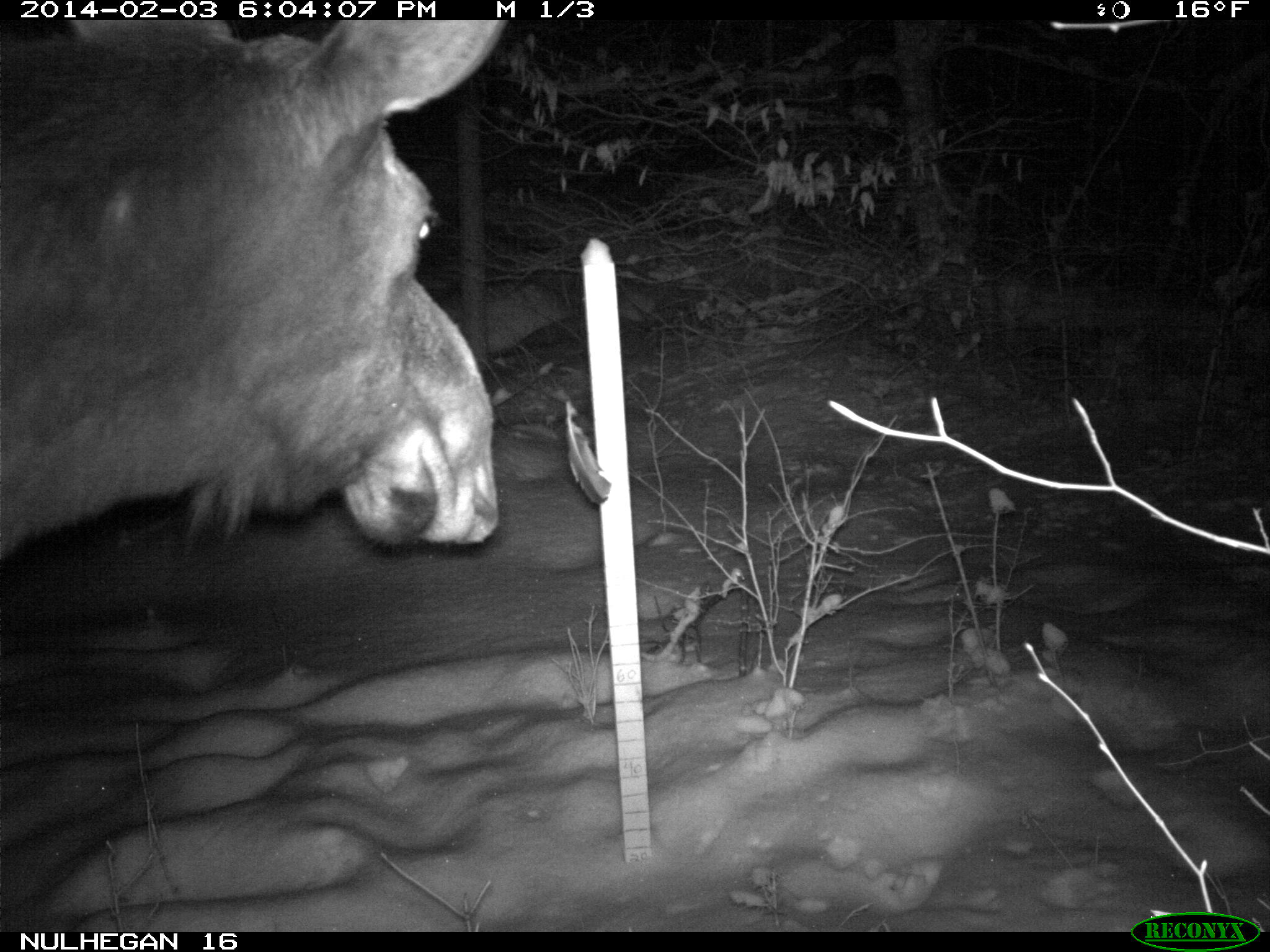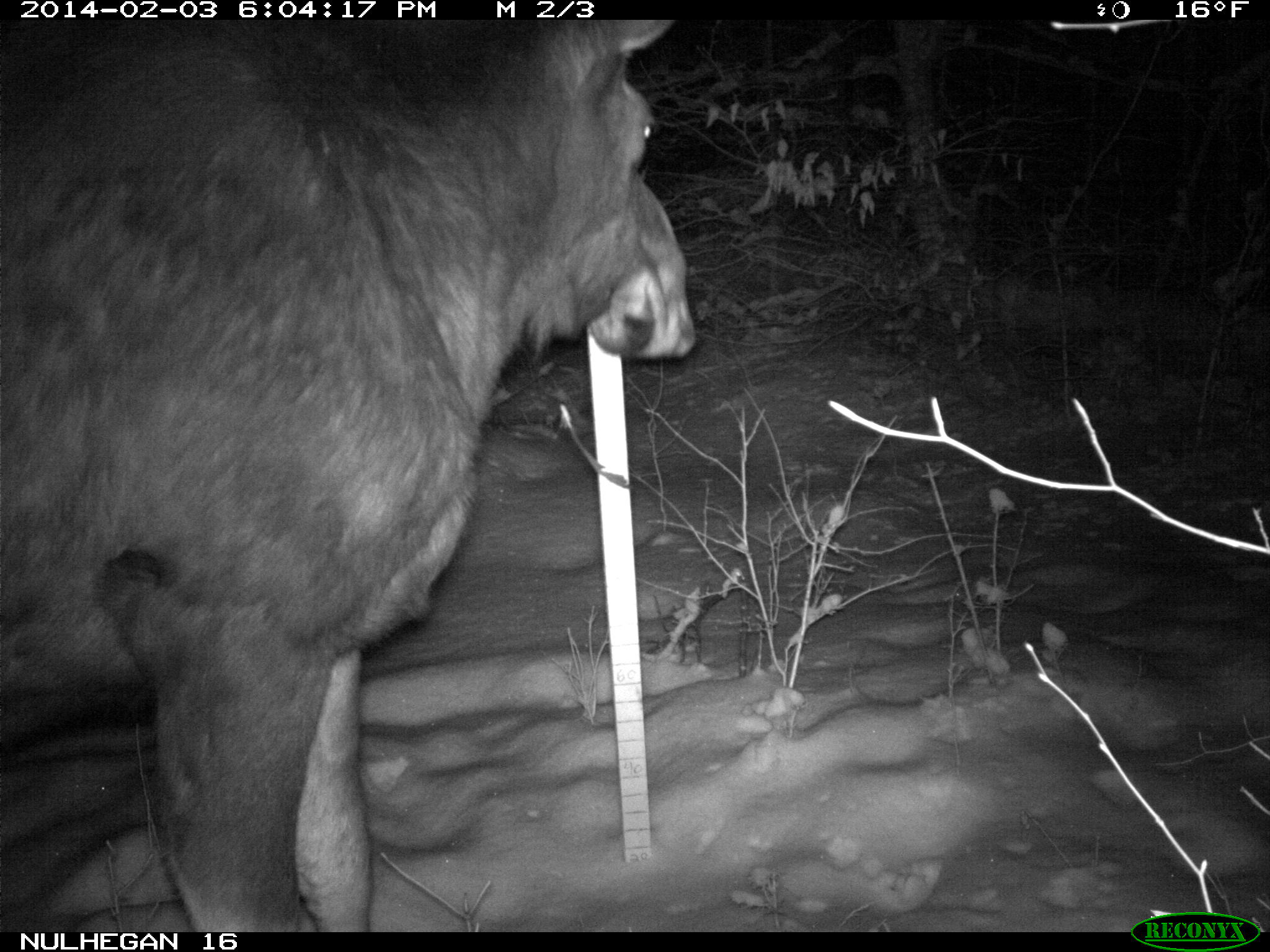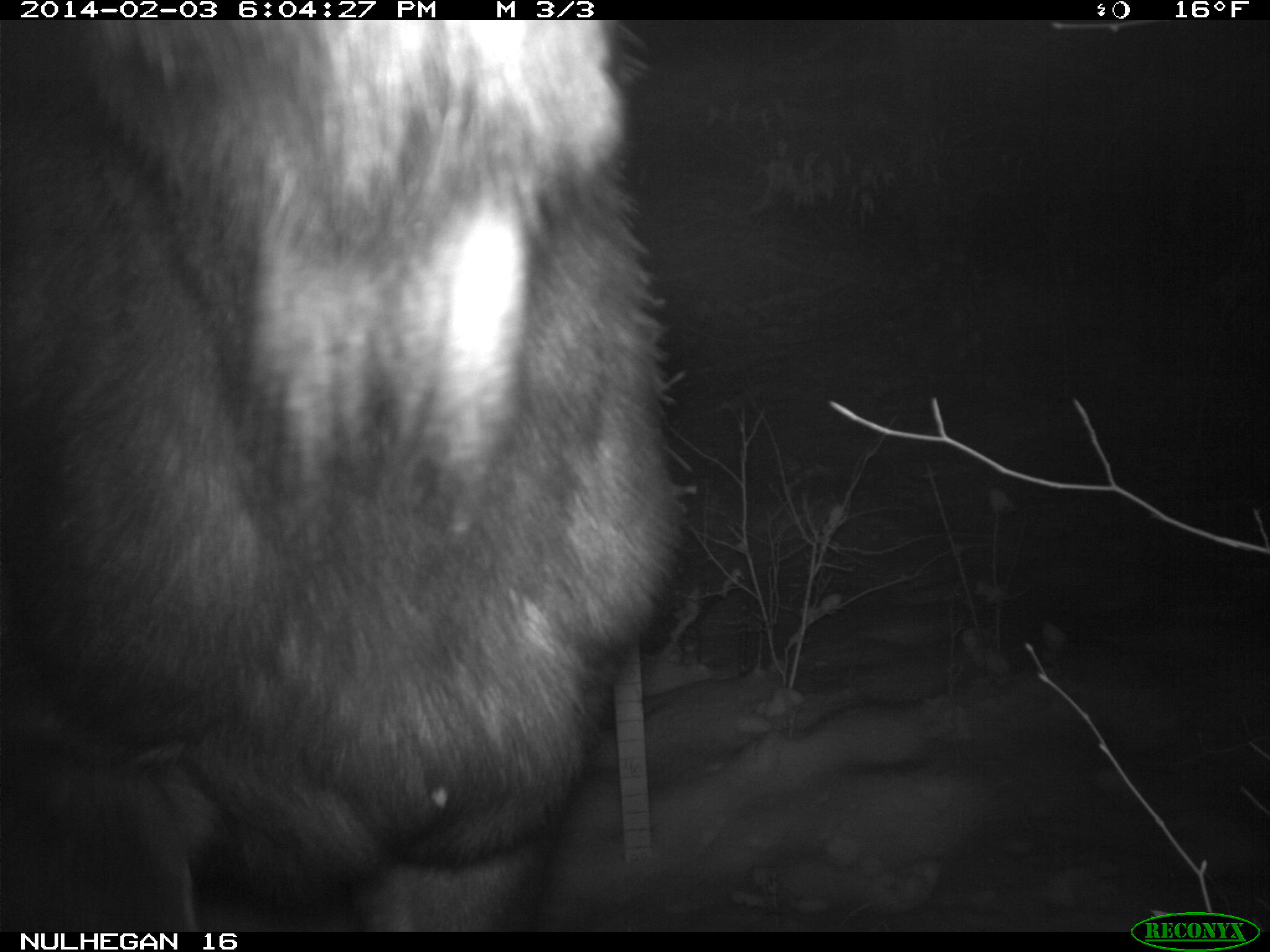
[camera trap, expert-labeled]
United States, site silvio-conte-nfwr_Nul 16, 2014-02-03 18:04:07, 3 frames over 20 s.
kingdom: Animalia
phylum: Chordata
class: Mammalia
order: Artiodactyla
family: Cervidae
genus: Alces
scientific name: Alces alces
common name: moose